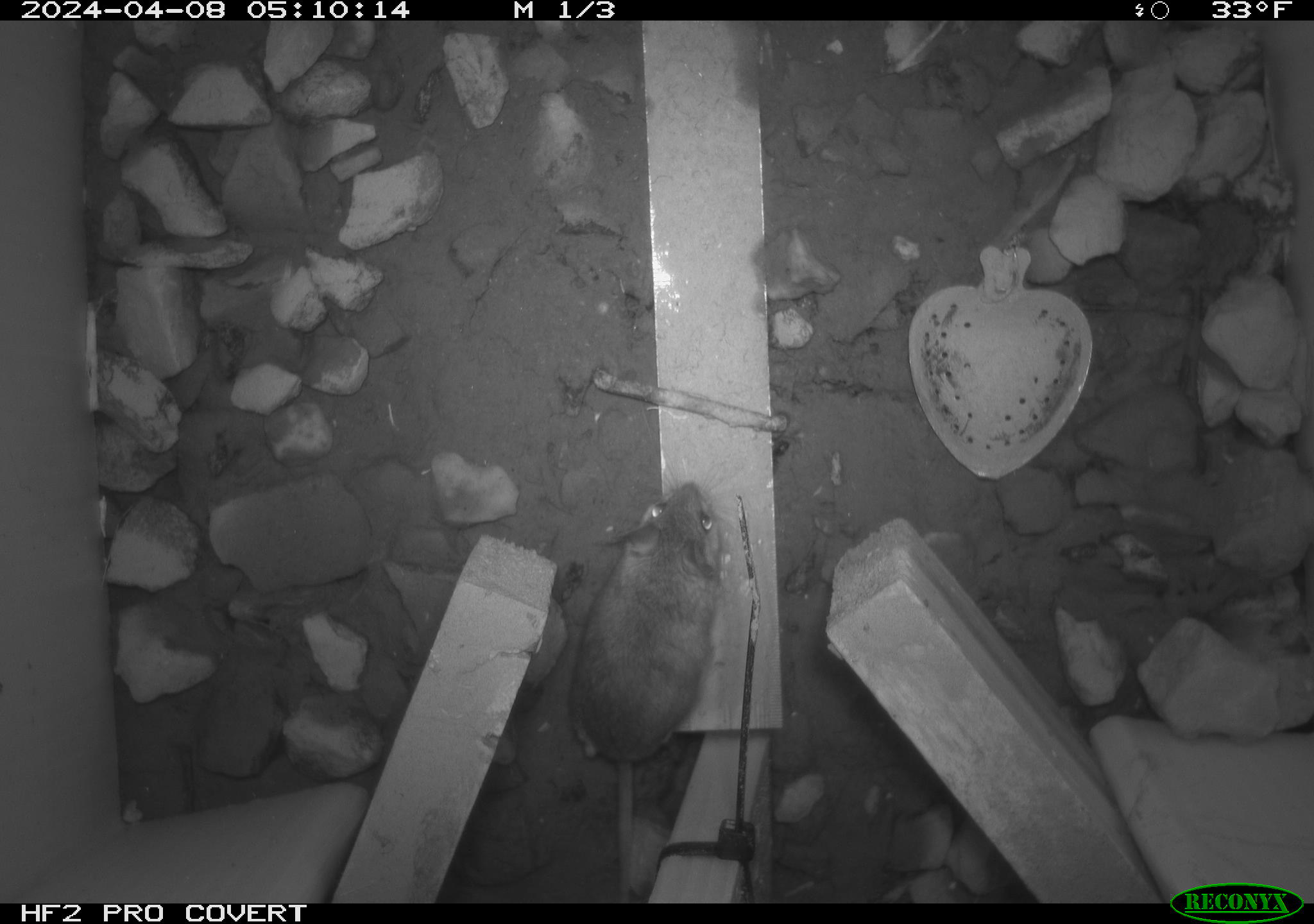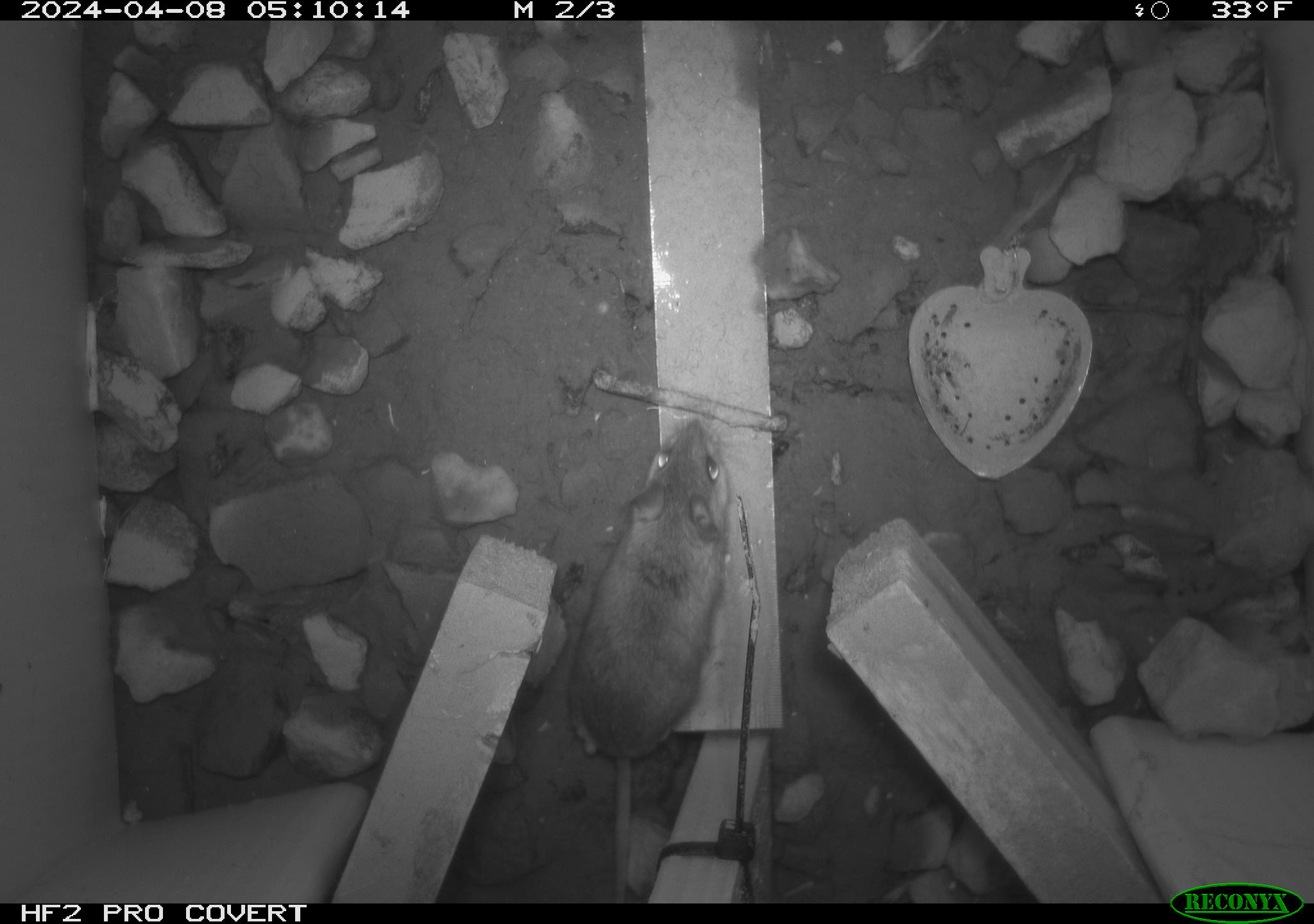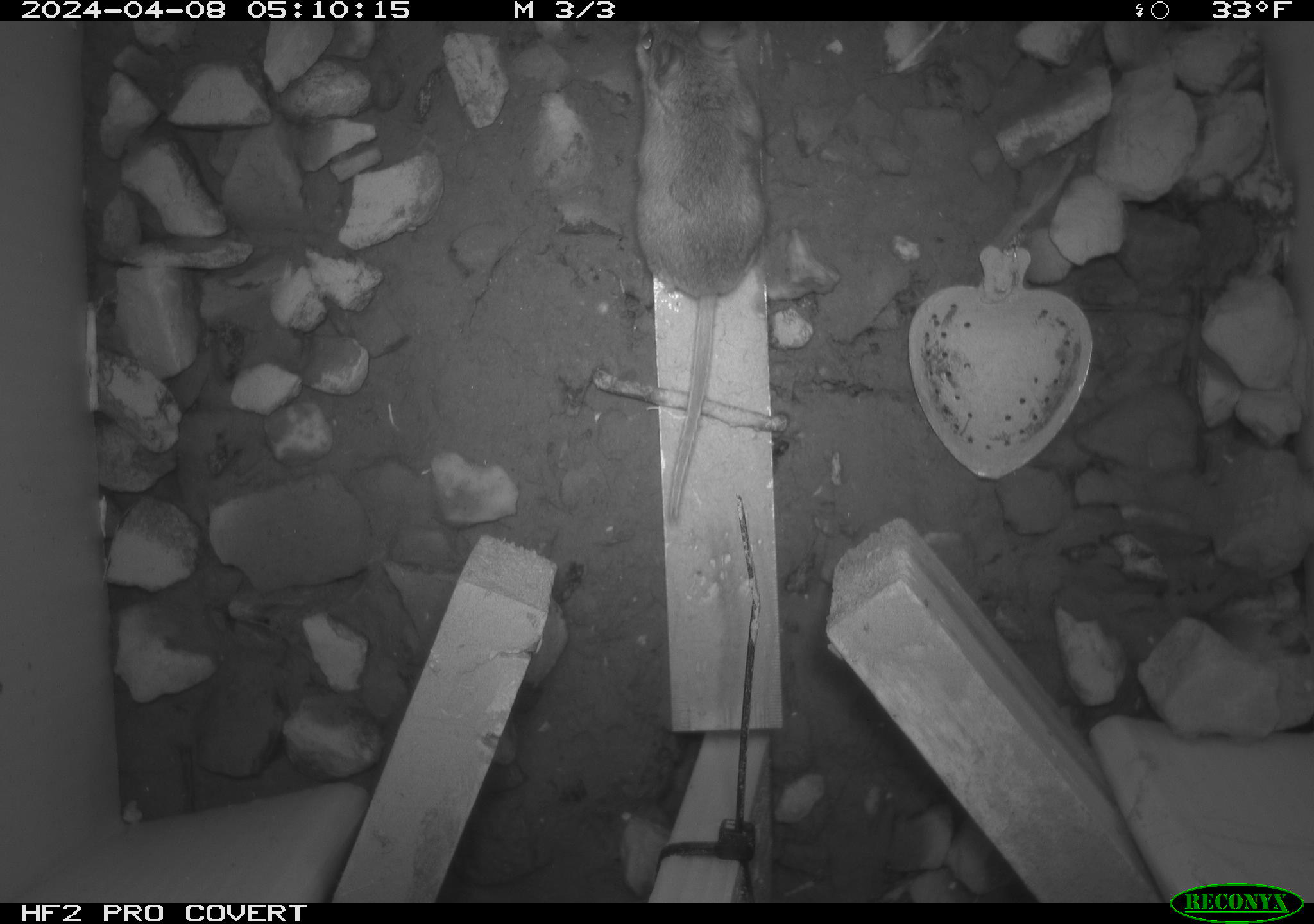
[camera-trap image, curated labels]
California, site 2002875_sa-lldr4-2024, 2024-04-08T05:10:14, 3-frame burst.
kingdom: Animalia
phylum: Chordata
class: Mammalia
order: Rodentia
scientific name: Rodentia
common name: rodent